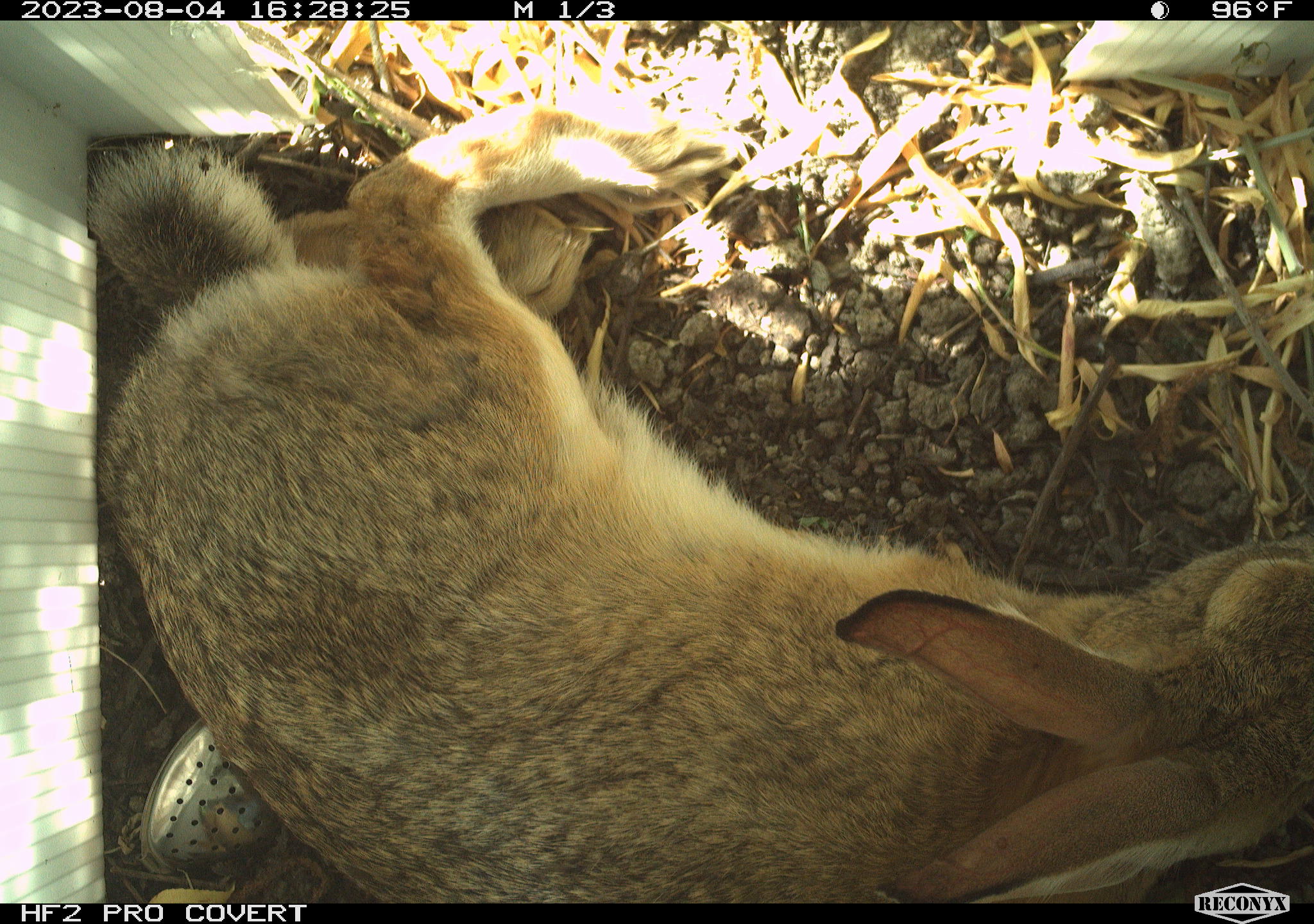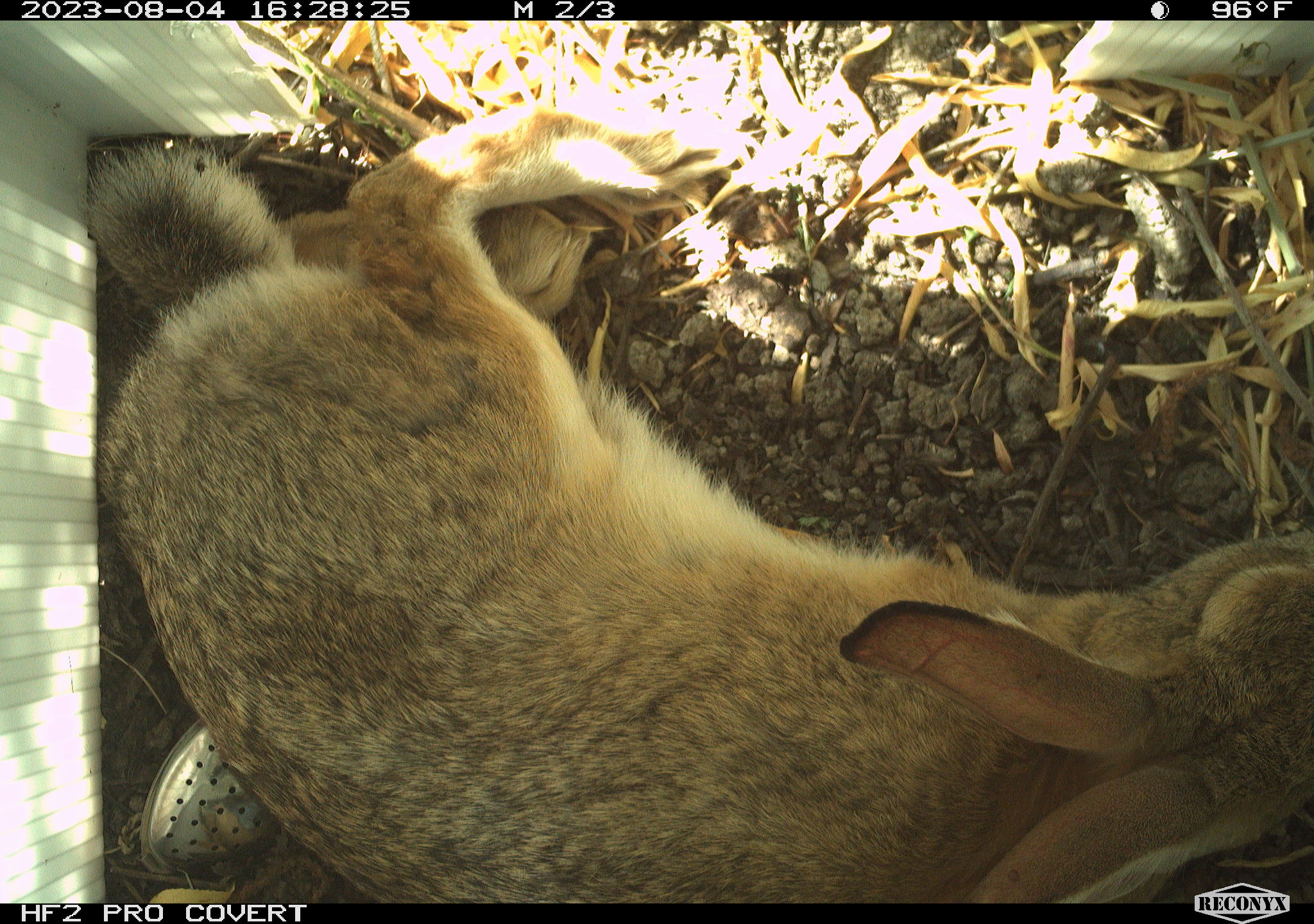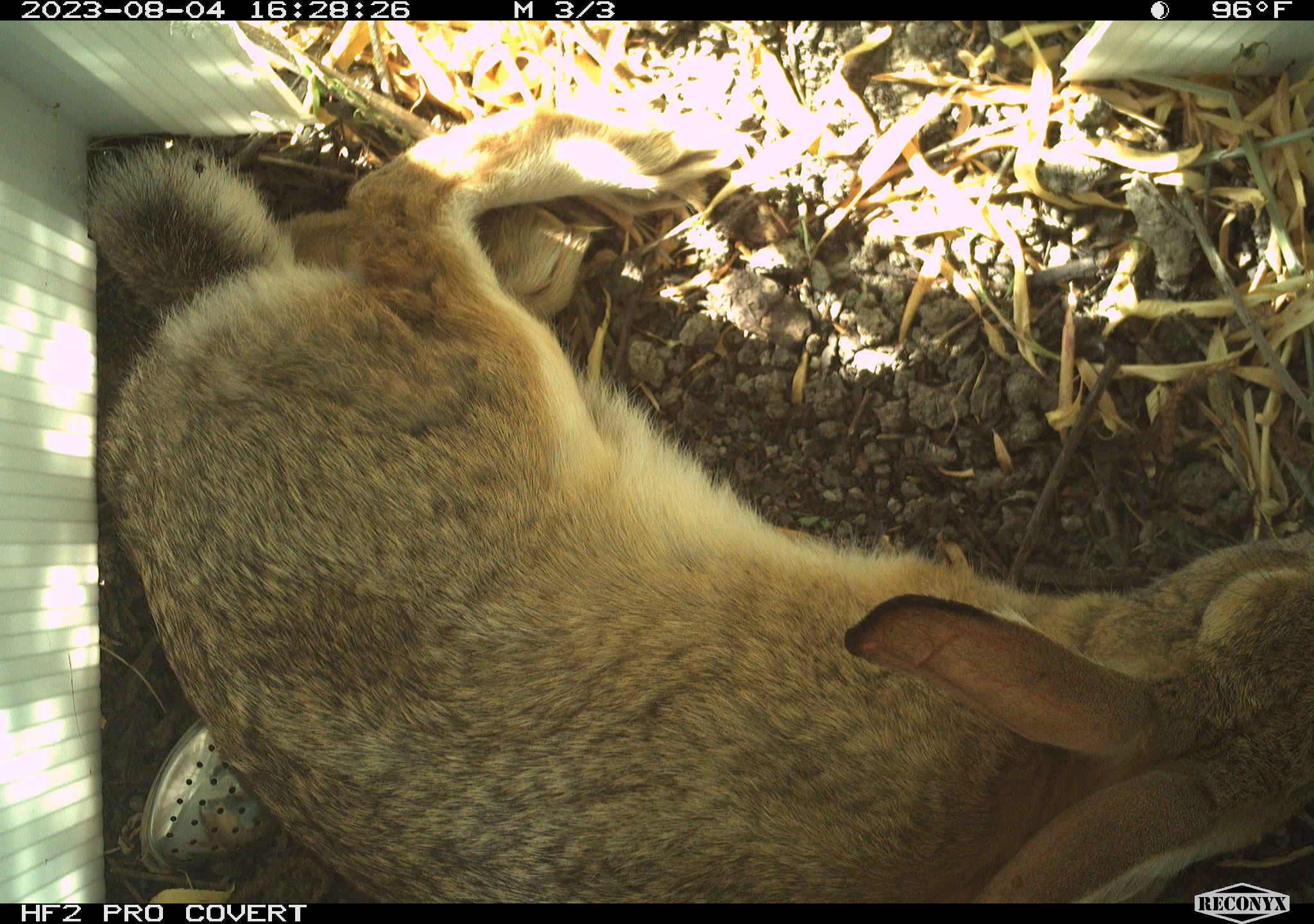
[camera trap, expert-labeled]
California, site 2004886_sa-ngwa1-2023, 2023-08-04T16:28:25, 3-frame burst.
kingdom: Animalia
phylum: Chordata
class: Mammalia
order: Lagomorpha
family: Leporidae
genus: Sylvilagus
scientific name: Sylvilagus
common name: cottontail rabbits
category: sylvilagus species